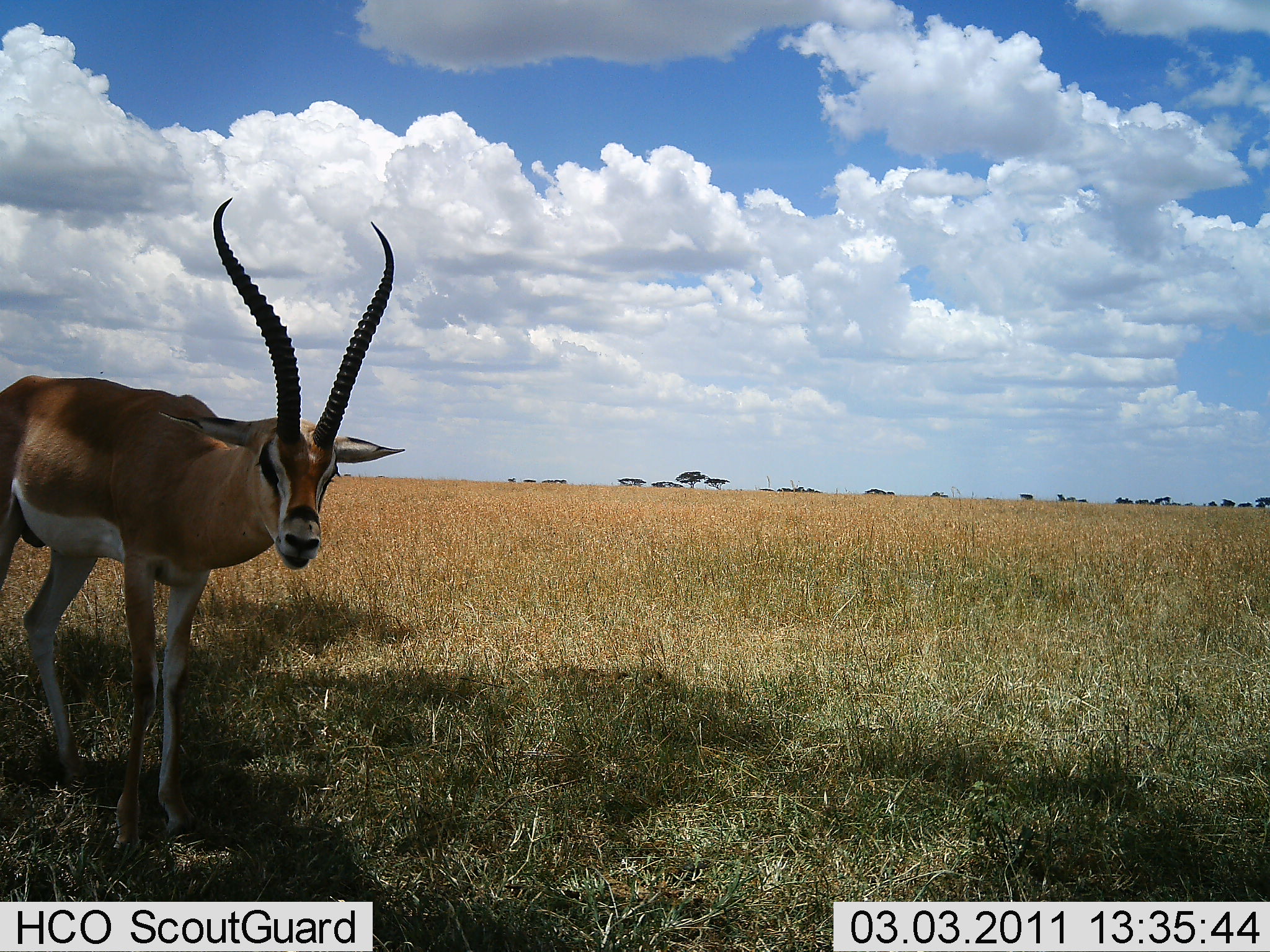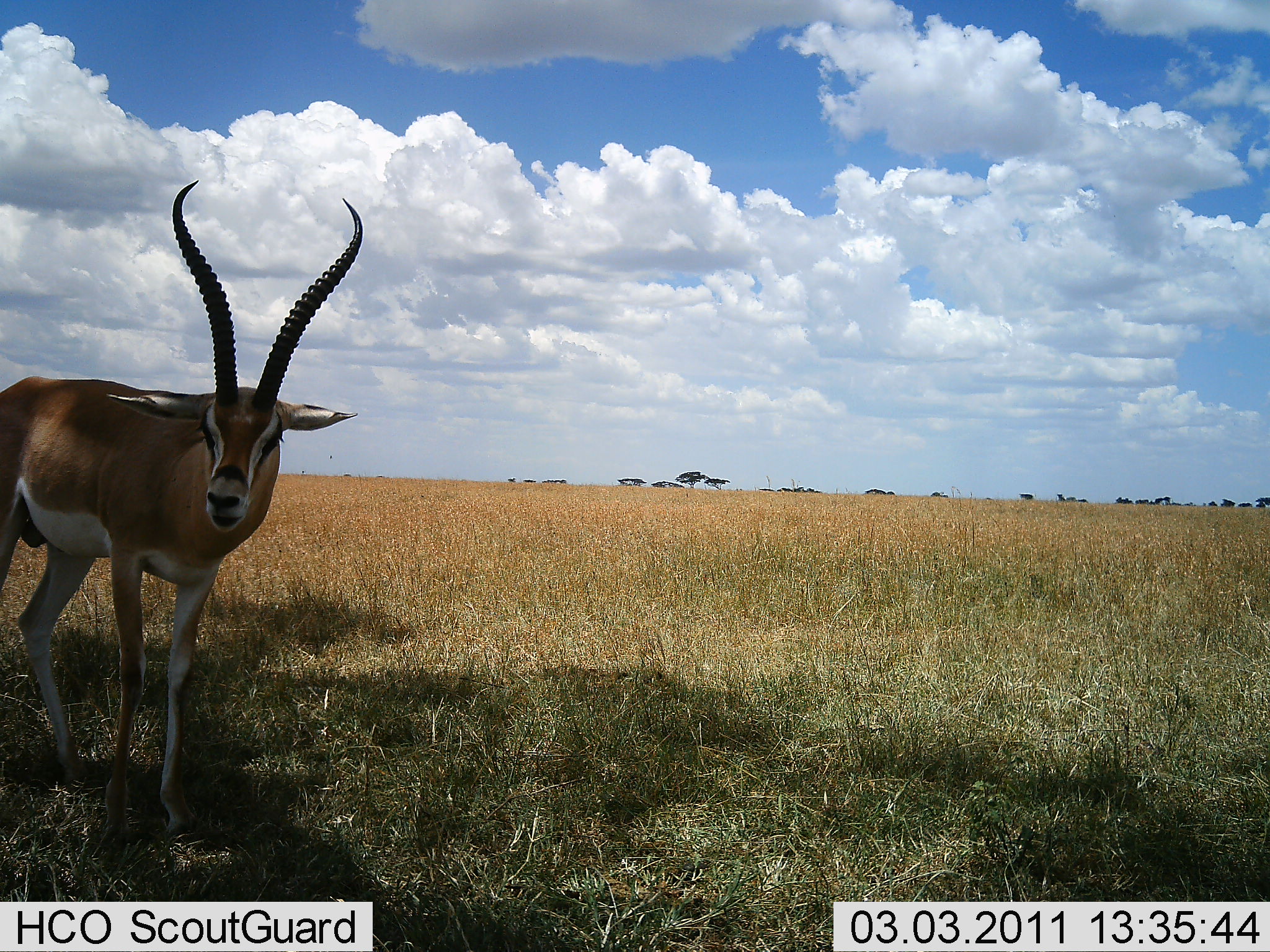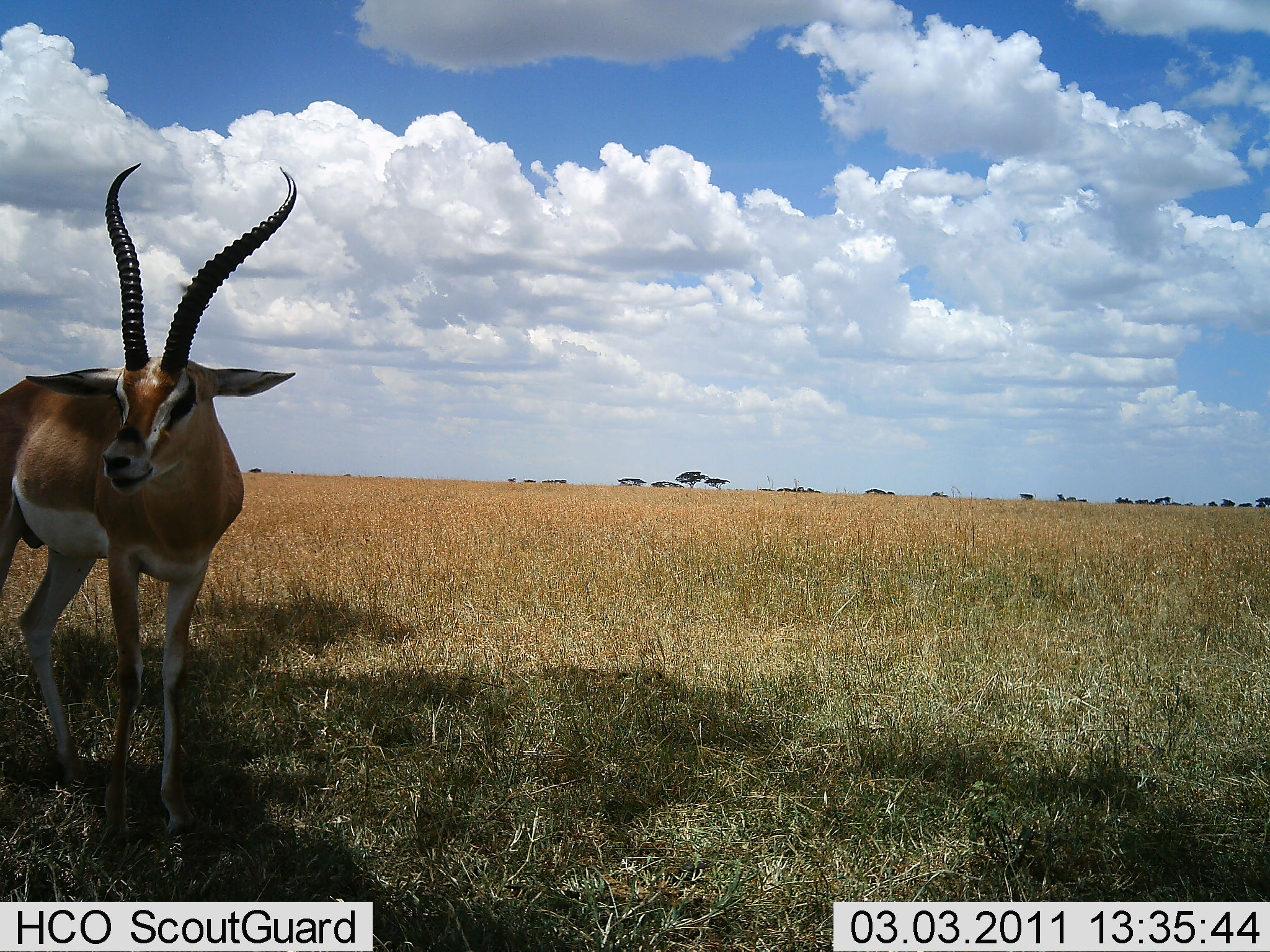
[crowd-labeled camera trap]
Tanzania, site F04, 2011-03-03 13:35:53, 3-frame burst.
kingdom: Animalia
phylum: Chordata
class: Mammalia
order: Artiodactyla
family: Bovidae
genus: Nanger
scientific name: Nanger granti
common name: grant's gazelle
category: gazellegrants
Gazellegrants (grant's gazelle) (Nanger granti), count 1. Behavior (volunteer vote fractions): standing 83%, resting 0%, moving 17%, interacting 0%. Young present (vote fraction): 0%. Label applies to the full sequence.